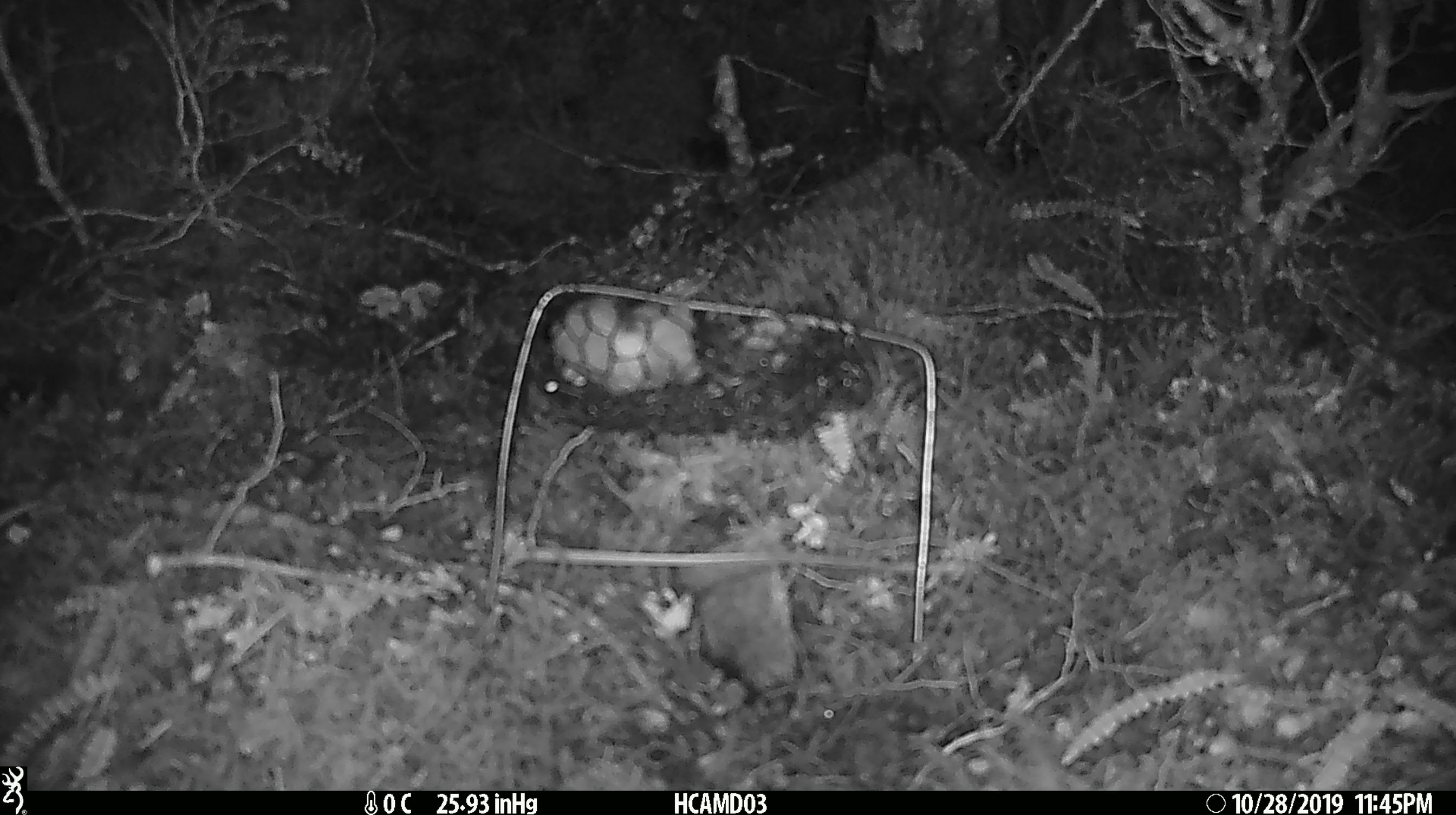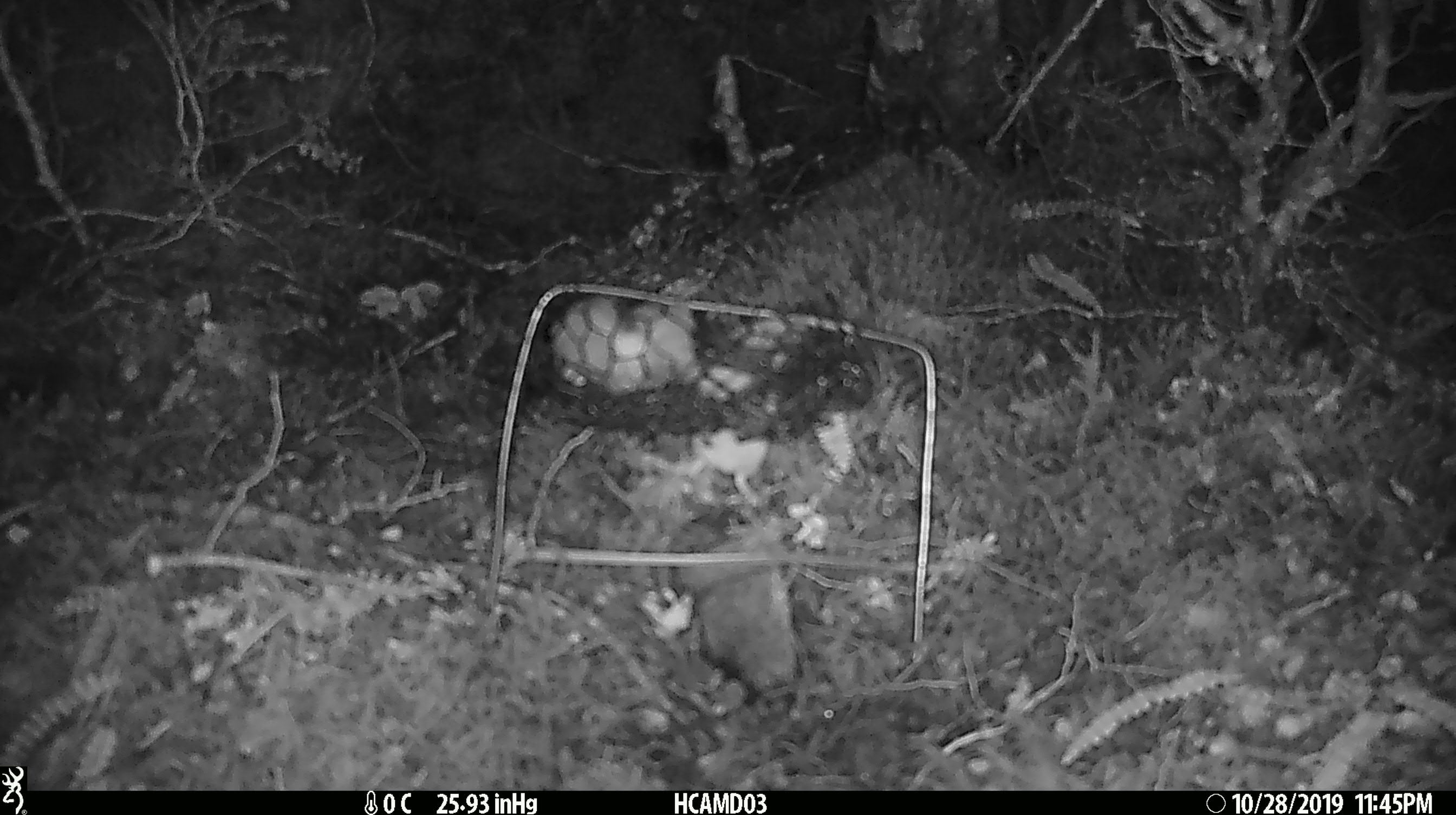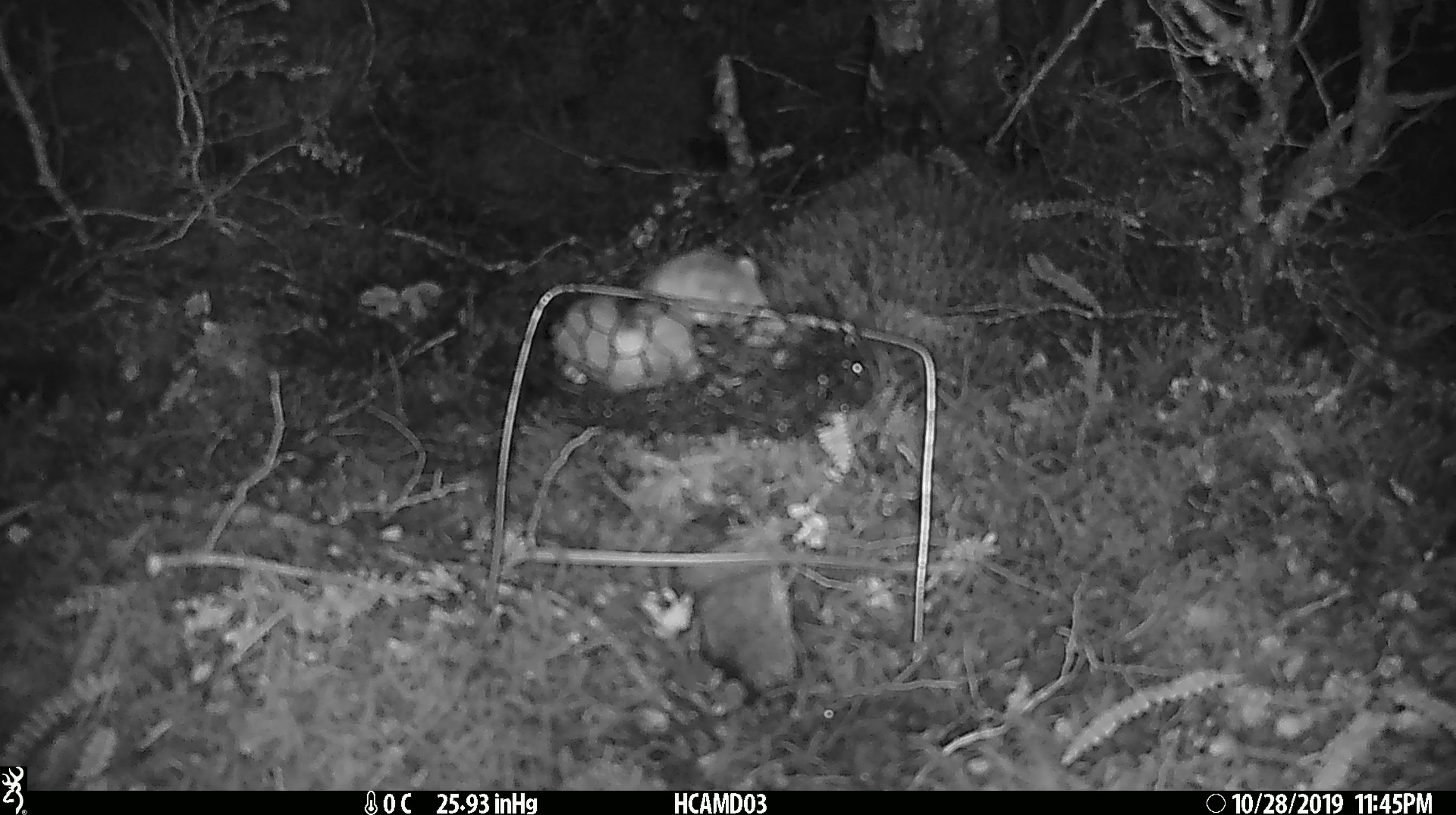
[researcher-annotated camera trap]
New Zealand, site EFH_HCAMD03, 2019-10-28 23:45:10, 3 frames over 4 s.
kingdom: Animalia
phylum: Chordata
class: Mammalia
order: Rodentia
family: Muridae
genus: Mus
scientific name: Mus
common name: mouse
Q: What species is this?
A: Mouse (Mus).